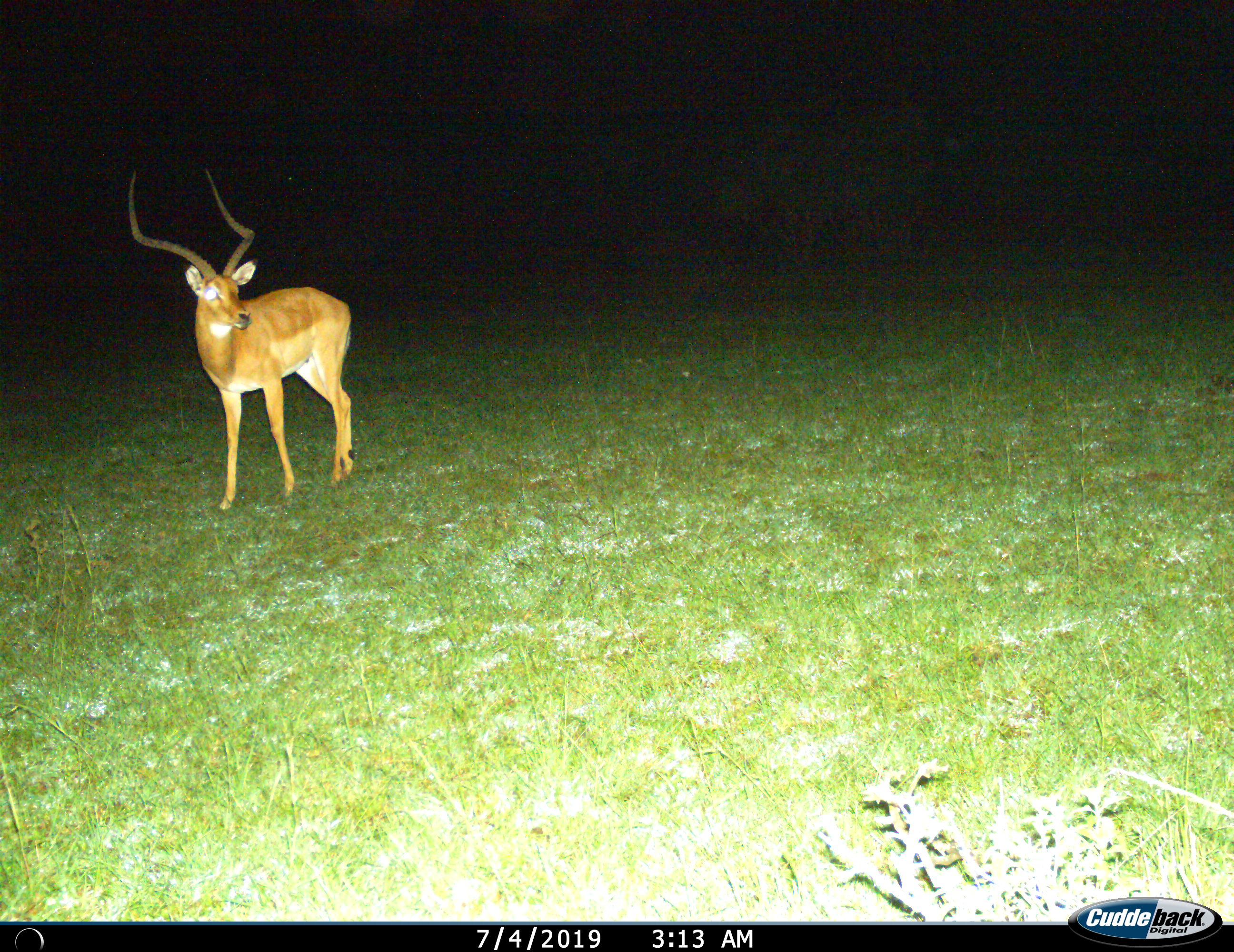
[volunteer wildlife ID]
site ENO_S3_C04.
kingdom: Animalia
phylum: Chordata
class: Mammalia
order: Artiodactyla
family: Bovidae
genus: Aepyceros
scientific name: Aepyceros melampus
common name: impala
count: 1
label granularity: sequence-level